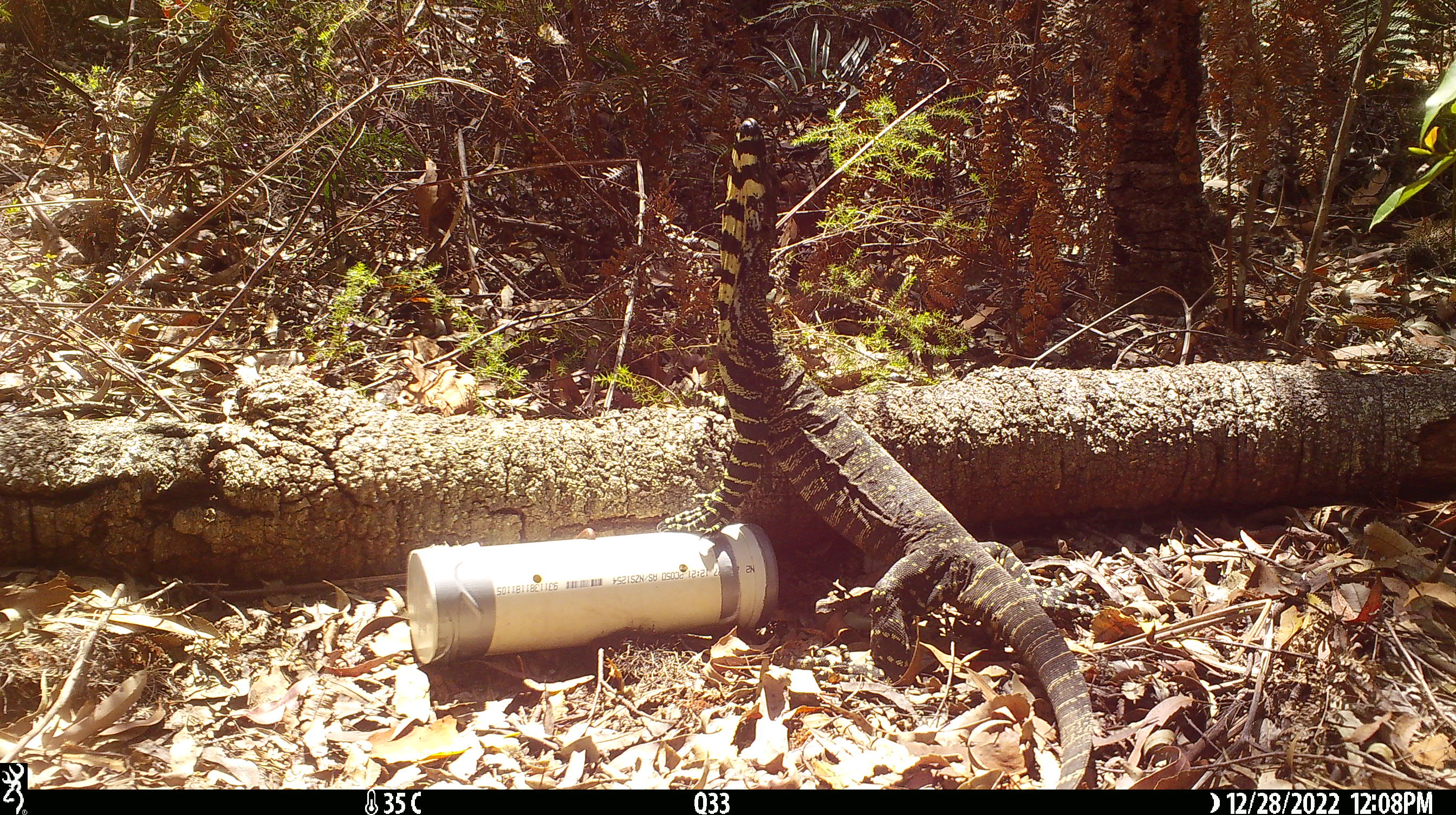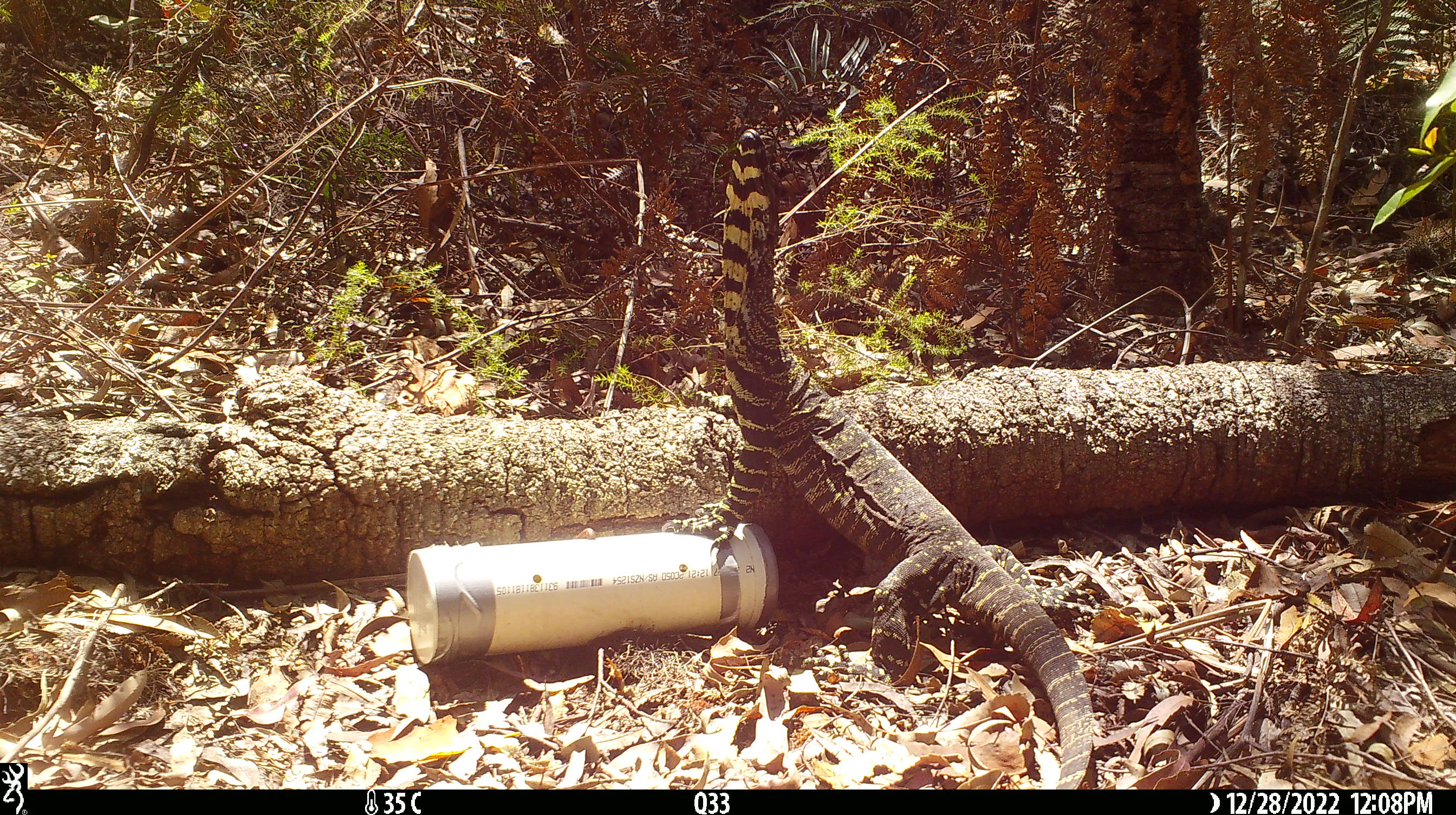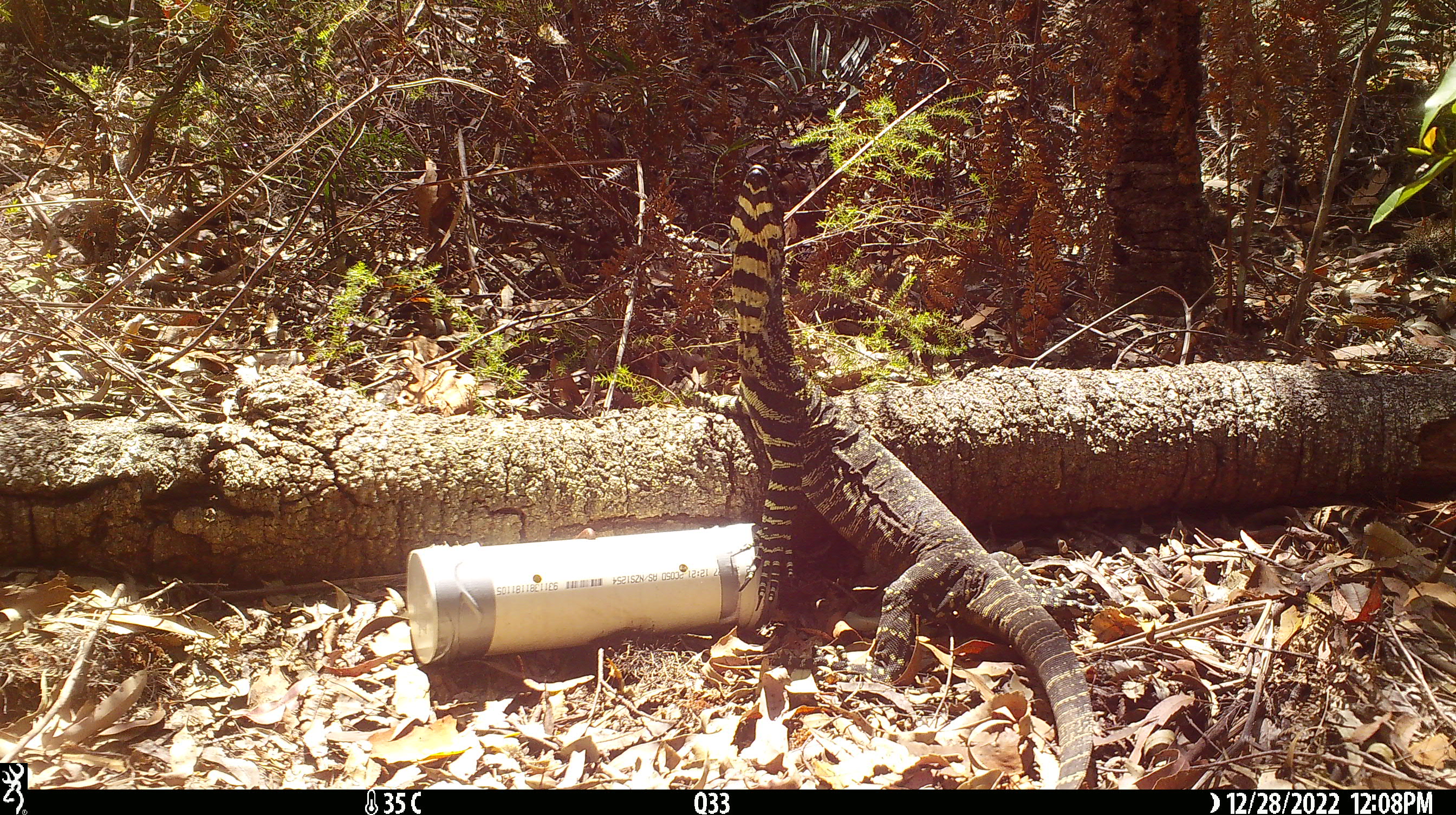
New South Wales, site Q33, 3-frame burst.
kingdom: Animalia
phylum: Chordata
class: Reptilia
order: Squamata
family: Varanidae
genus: Varanus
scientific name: Varanus varius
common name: lace monitor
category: goanna